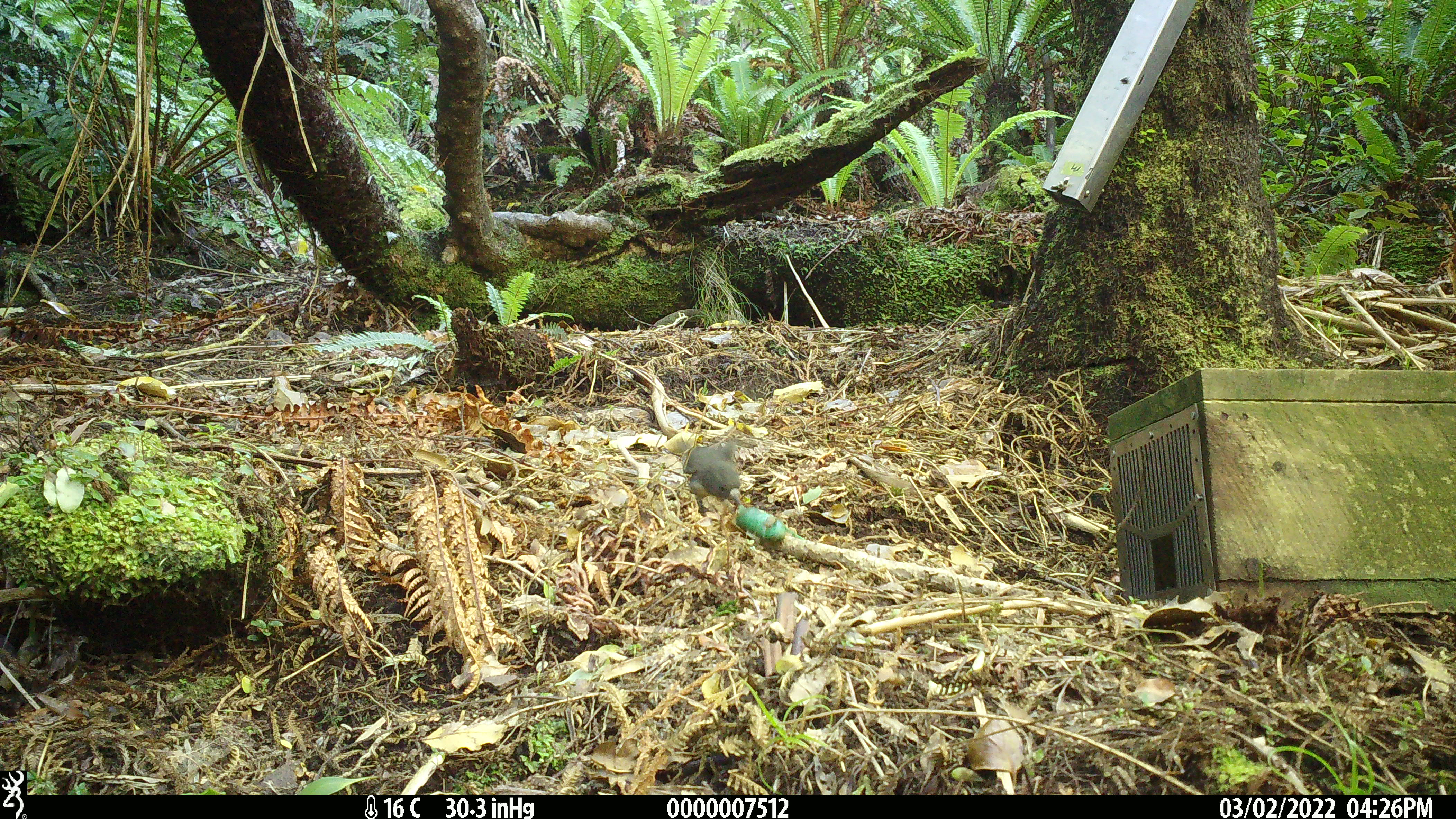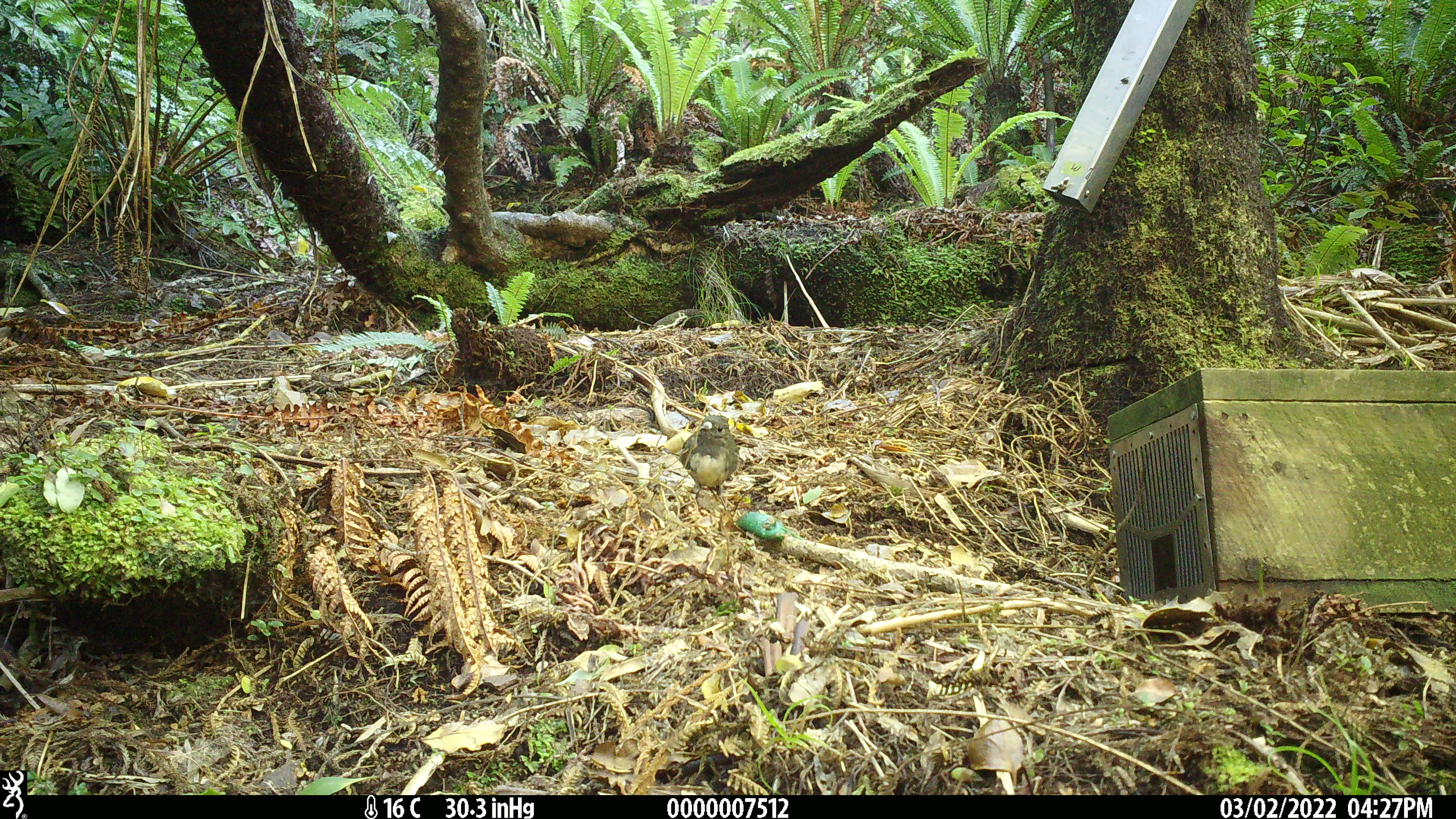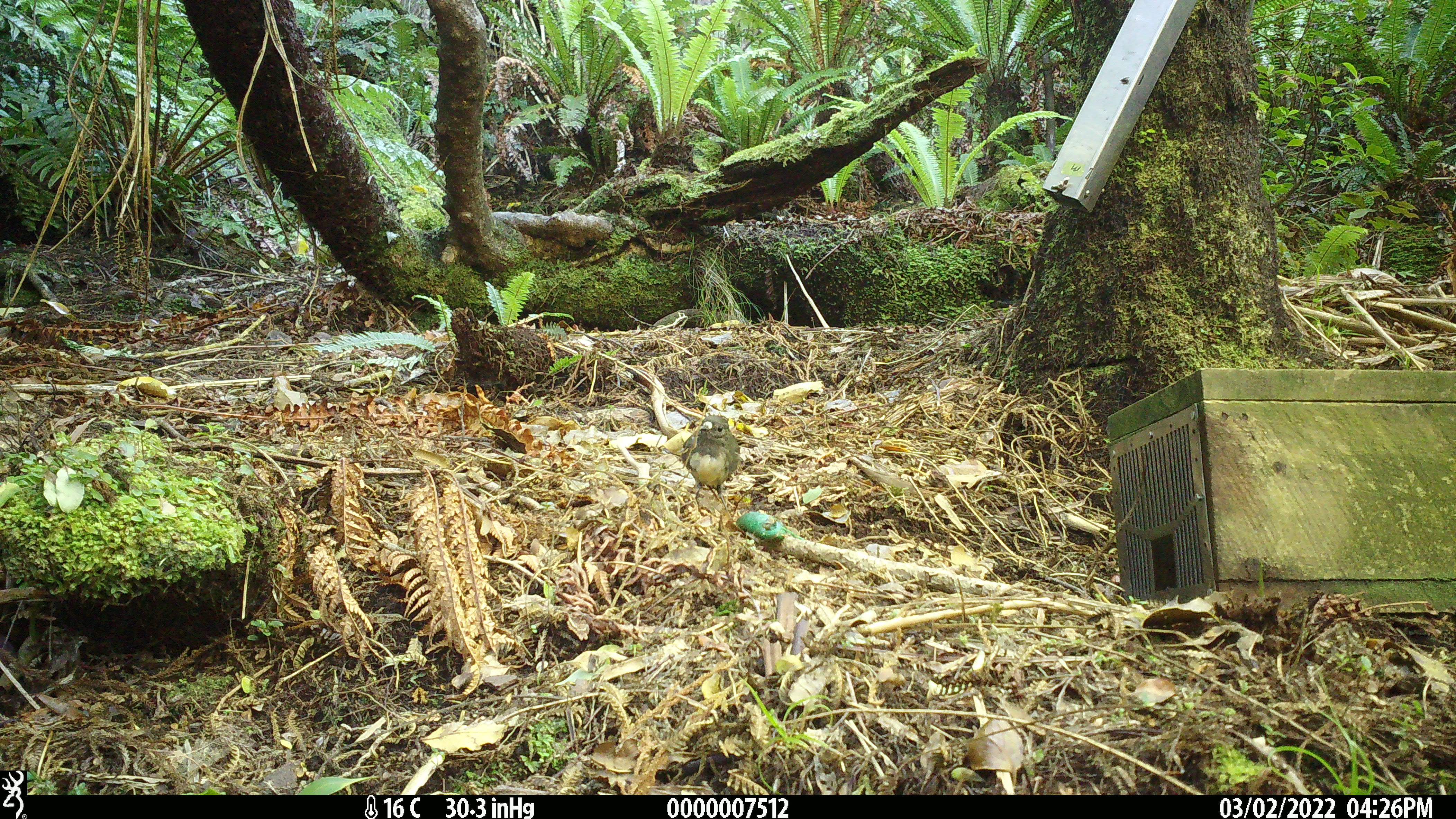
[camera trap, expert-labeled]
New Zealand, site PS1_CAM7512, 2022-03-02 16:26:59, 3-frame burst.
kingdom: Animalia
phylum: Chordata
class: Aves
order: Passeriformes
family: Petroicidae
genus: Petroica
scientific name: Petroica australis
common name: new zealand robin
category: robin